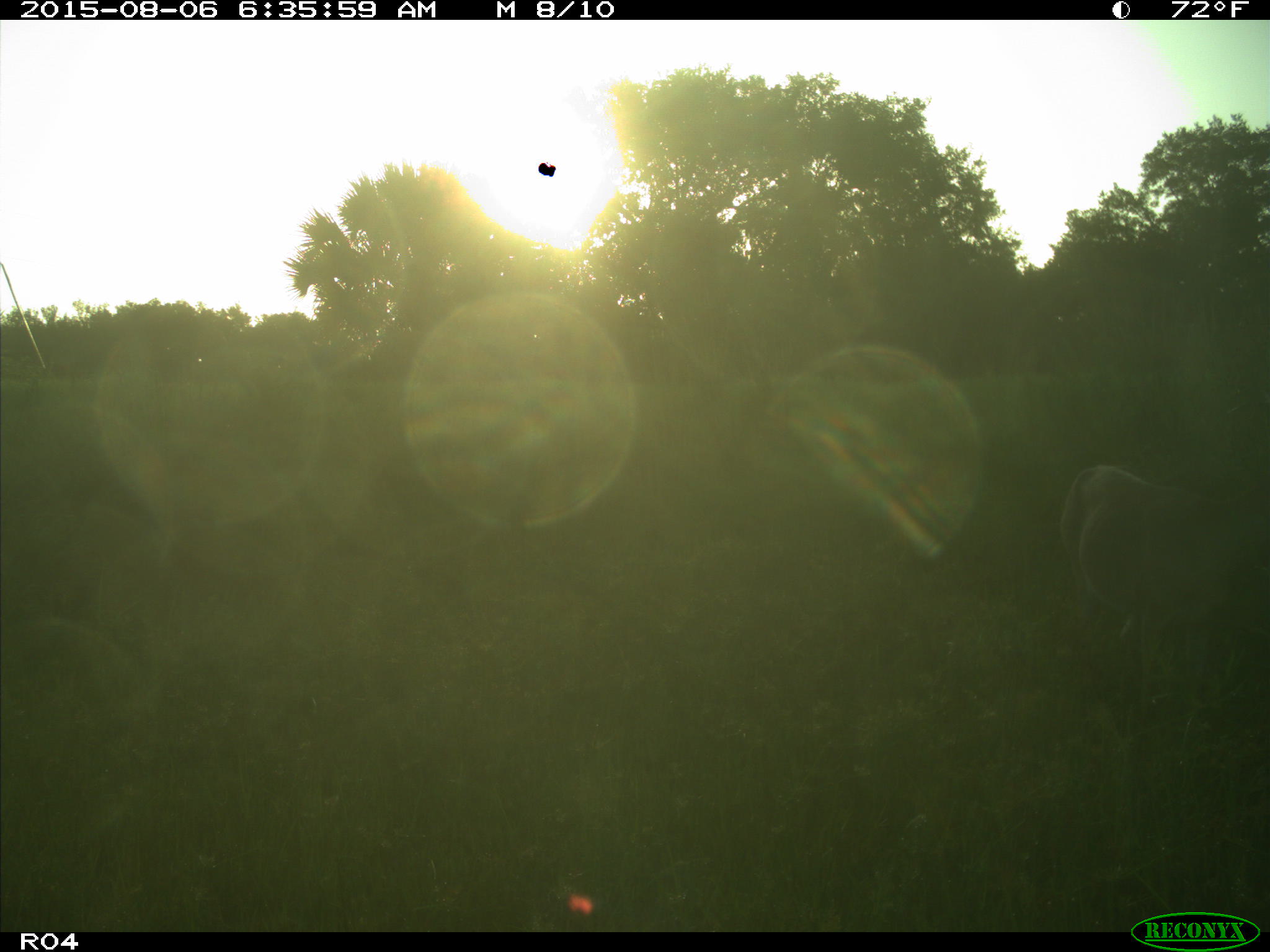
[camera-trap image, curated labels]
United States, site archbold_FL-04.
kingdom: Animalia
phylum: Chordata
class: Mammalia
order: Artiodactyla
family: Cervidae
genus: Odocoileus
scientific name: Odocoileus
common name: deer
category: unidentified deer